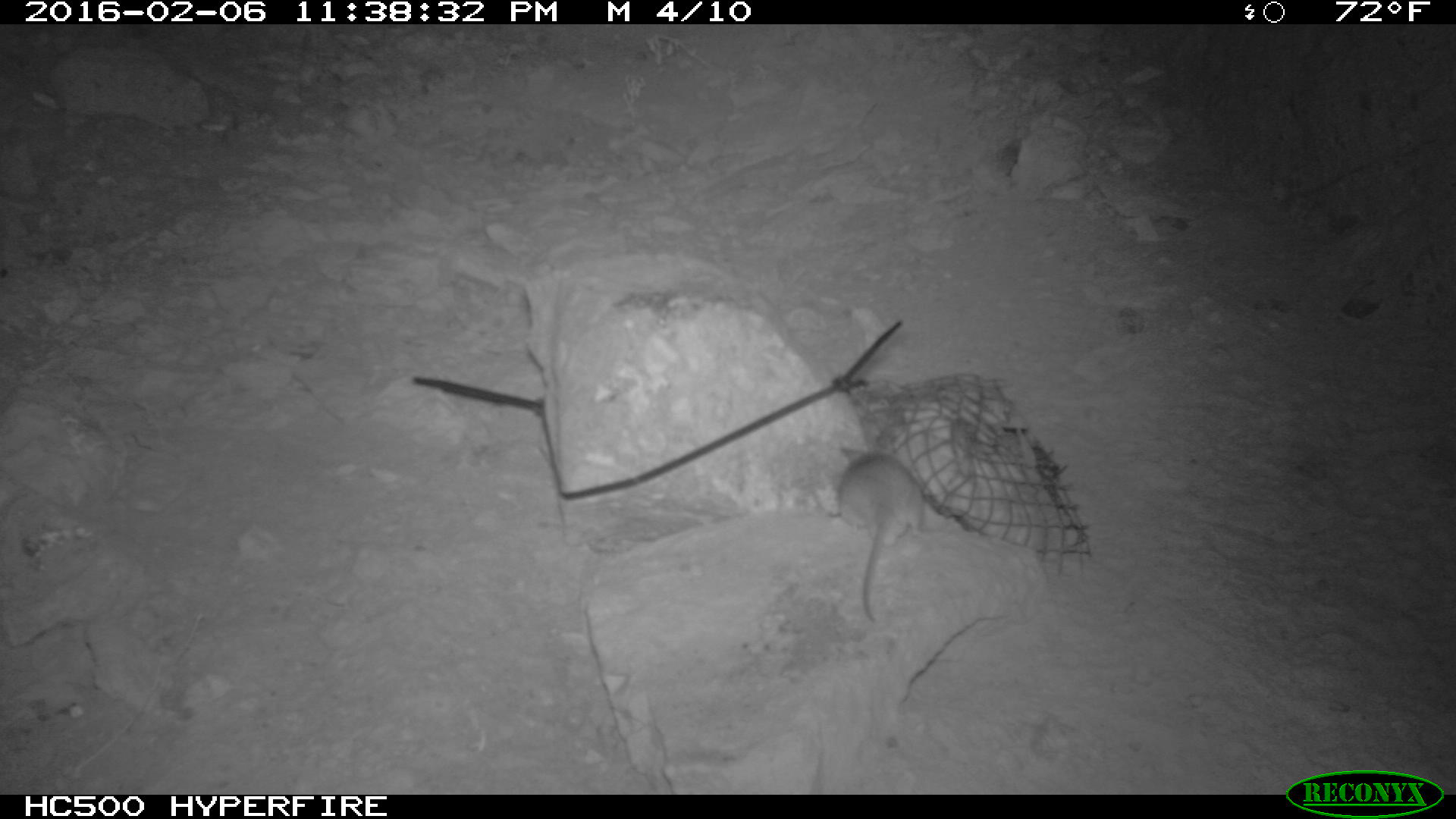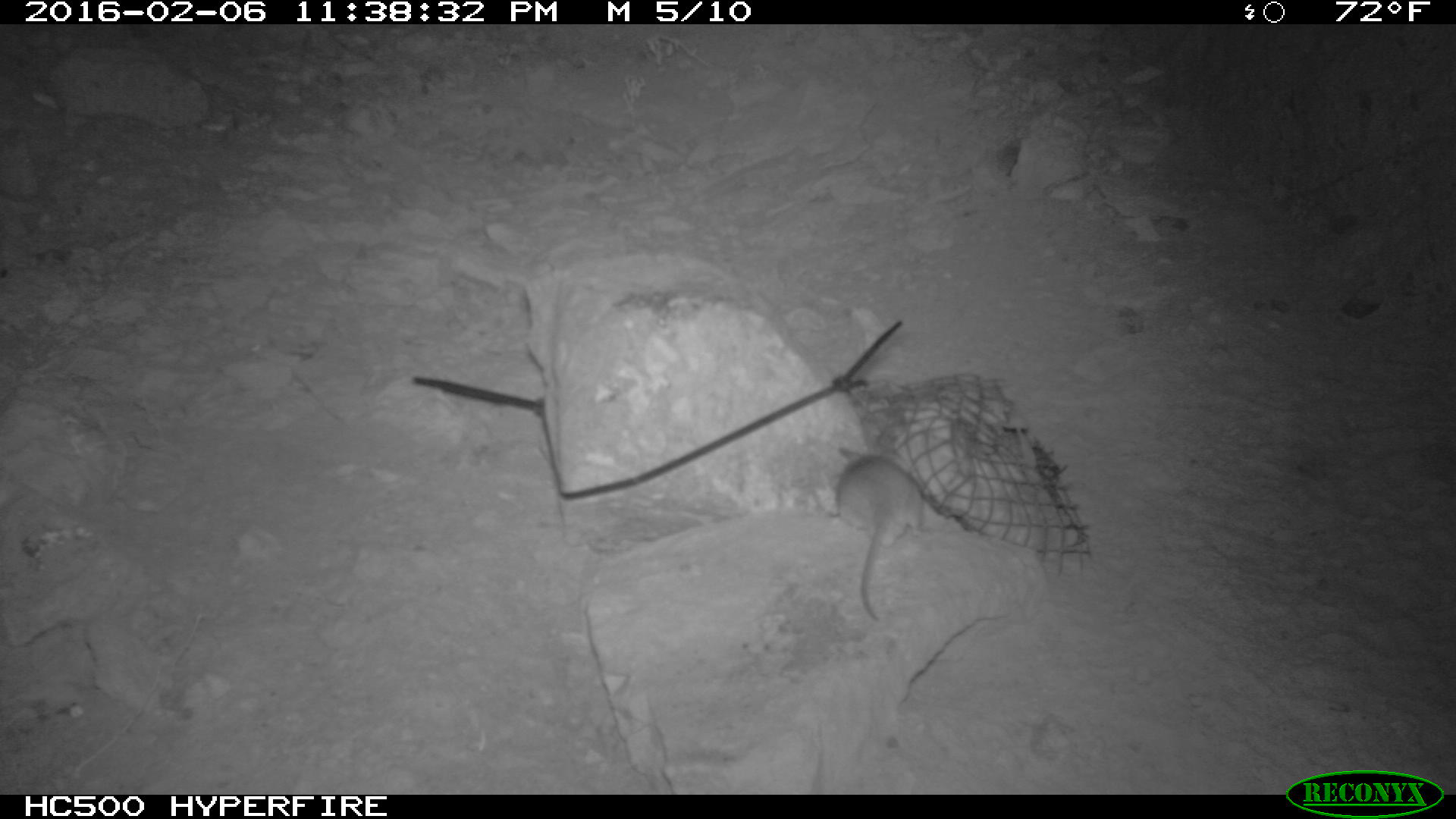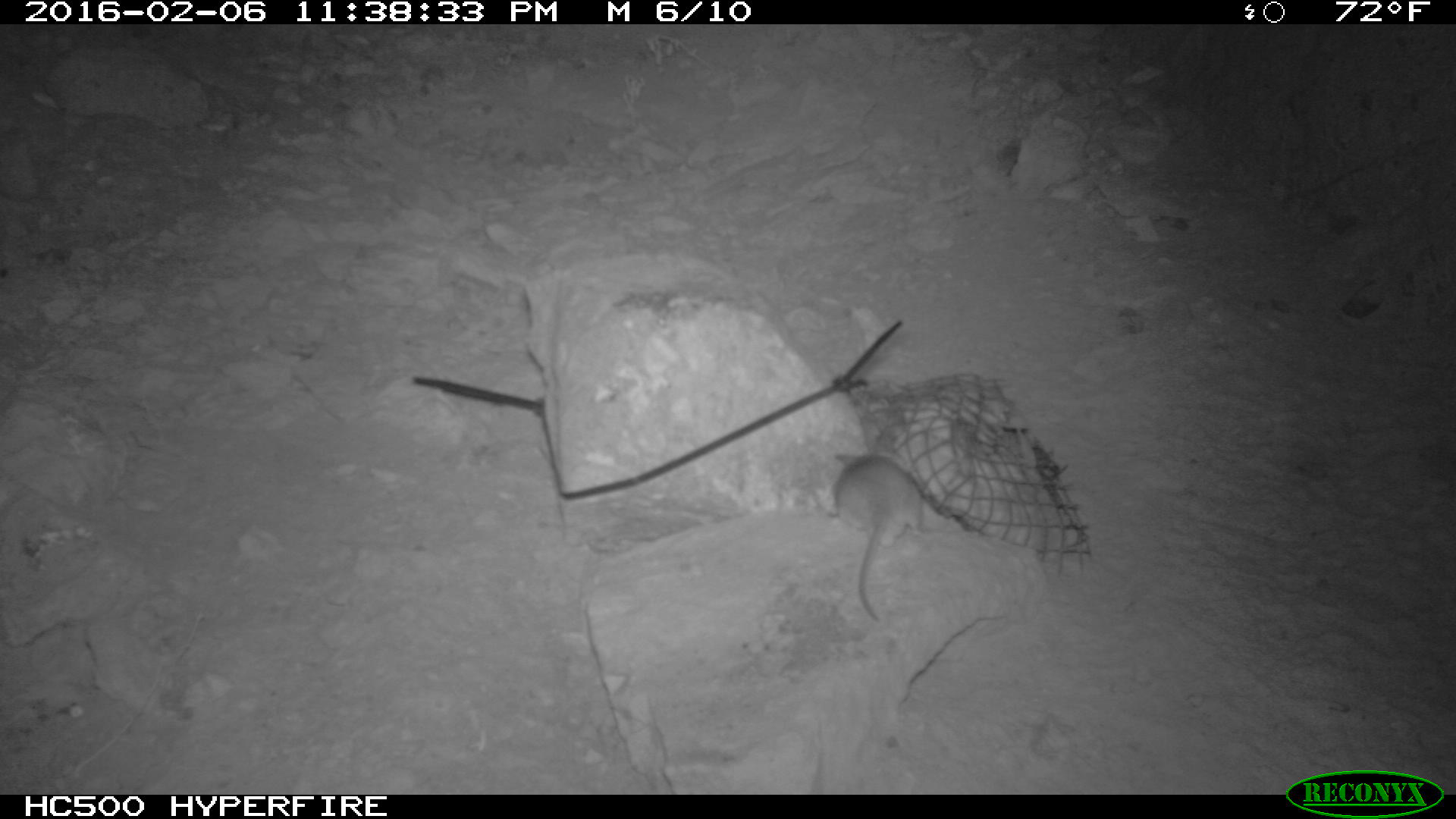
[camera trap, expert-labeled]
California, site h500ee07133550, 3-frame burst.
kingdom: Animalia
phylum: Chordata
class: Mammalia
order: Rodentia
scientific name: Rodentia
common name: rodent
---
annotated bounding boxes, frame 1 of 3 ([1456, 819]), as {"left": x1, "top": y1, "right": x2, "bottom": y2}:
rodent: {"left": 837, "top": 434, "right": 927, "bottom": 620}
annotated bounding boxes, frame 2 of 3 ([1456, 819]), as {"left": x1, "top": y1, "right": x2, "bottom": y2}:
rodent: {"left": 828, "top": 444, "right": 927, "bottom": 624}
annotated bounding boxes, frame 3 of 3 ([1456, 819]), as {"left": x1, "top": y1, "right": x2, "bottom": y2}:
rodent: {"left": 837, "top": 434, "right": 927, "bottom": 620}